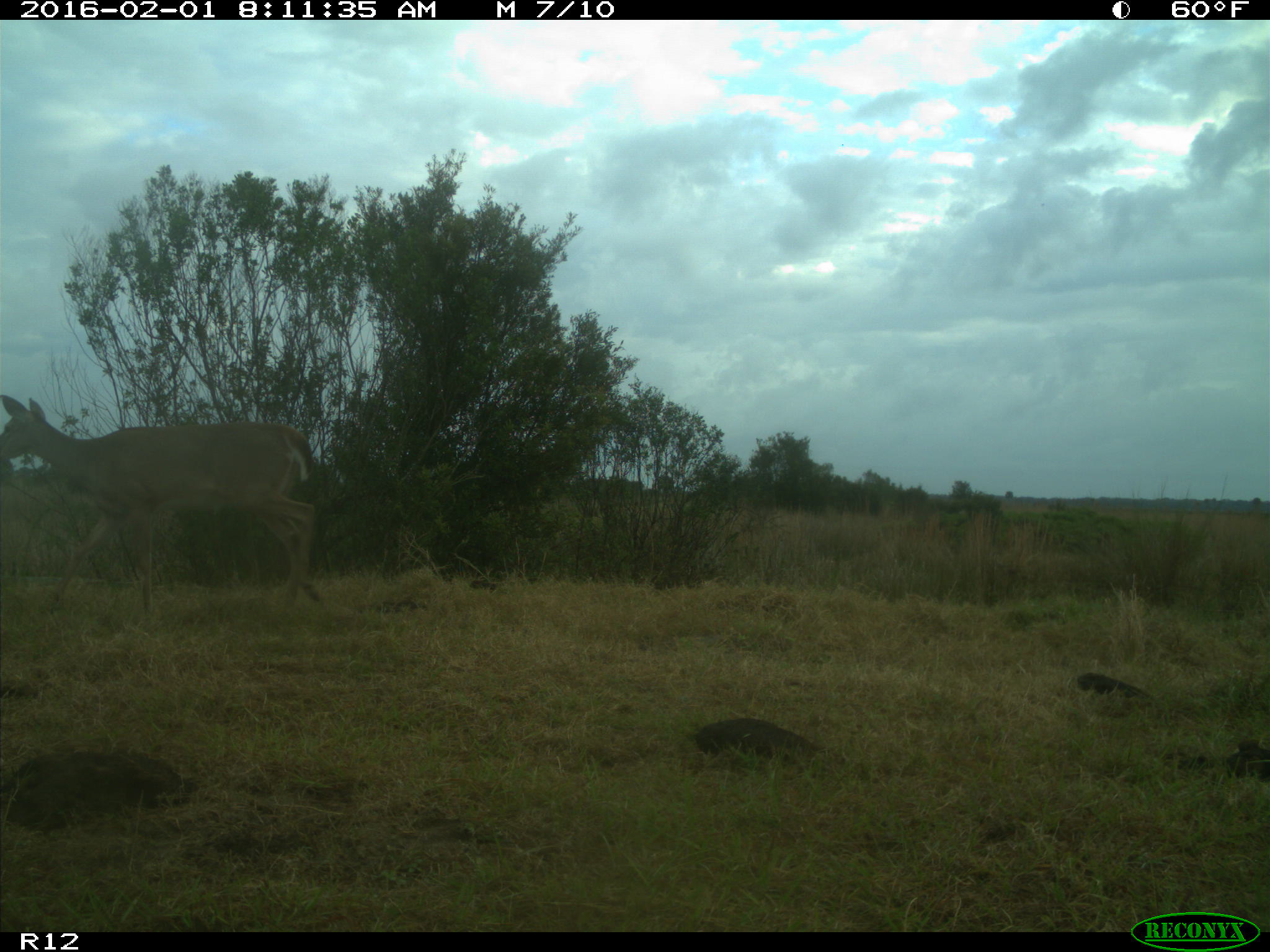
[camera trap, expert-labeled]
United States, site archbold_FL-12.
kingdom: Animalia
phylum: Chordata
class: Mammalia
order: Artiodactyla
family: Cervidae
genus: Odocoileus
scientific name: Odocoileus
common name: deer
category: unidentified deer